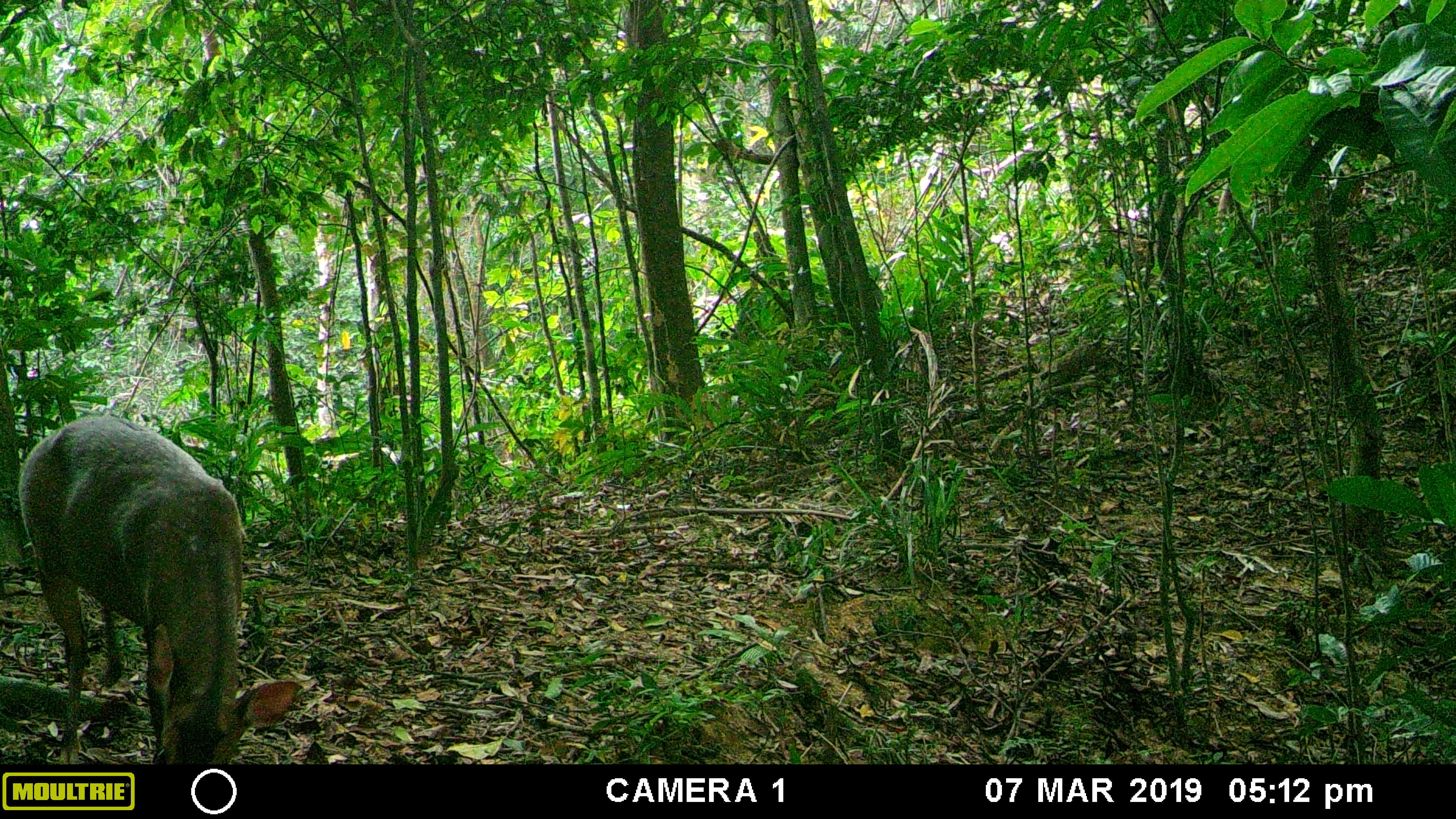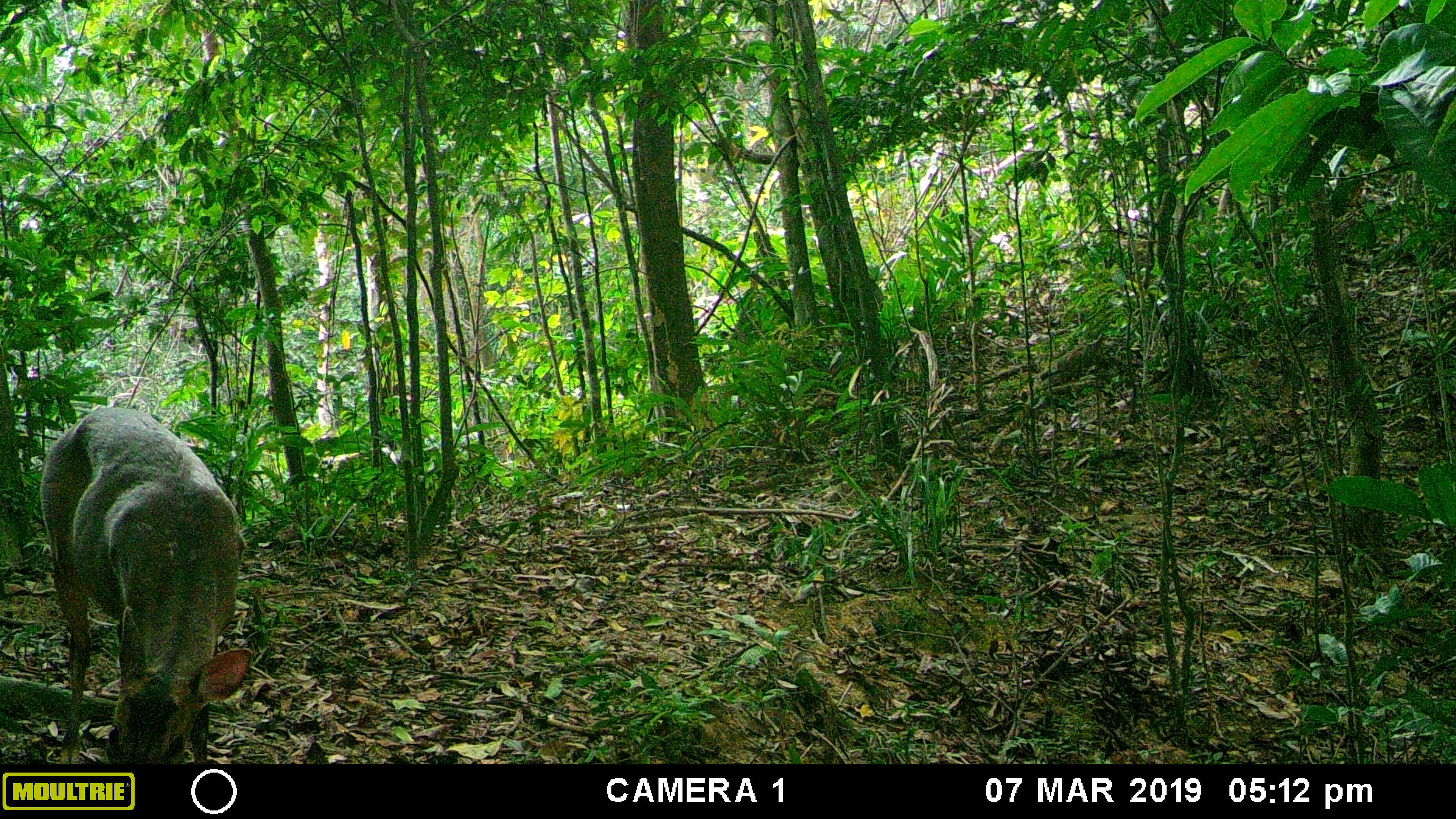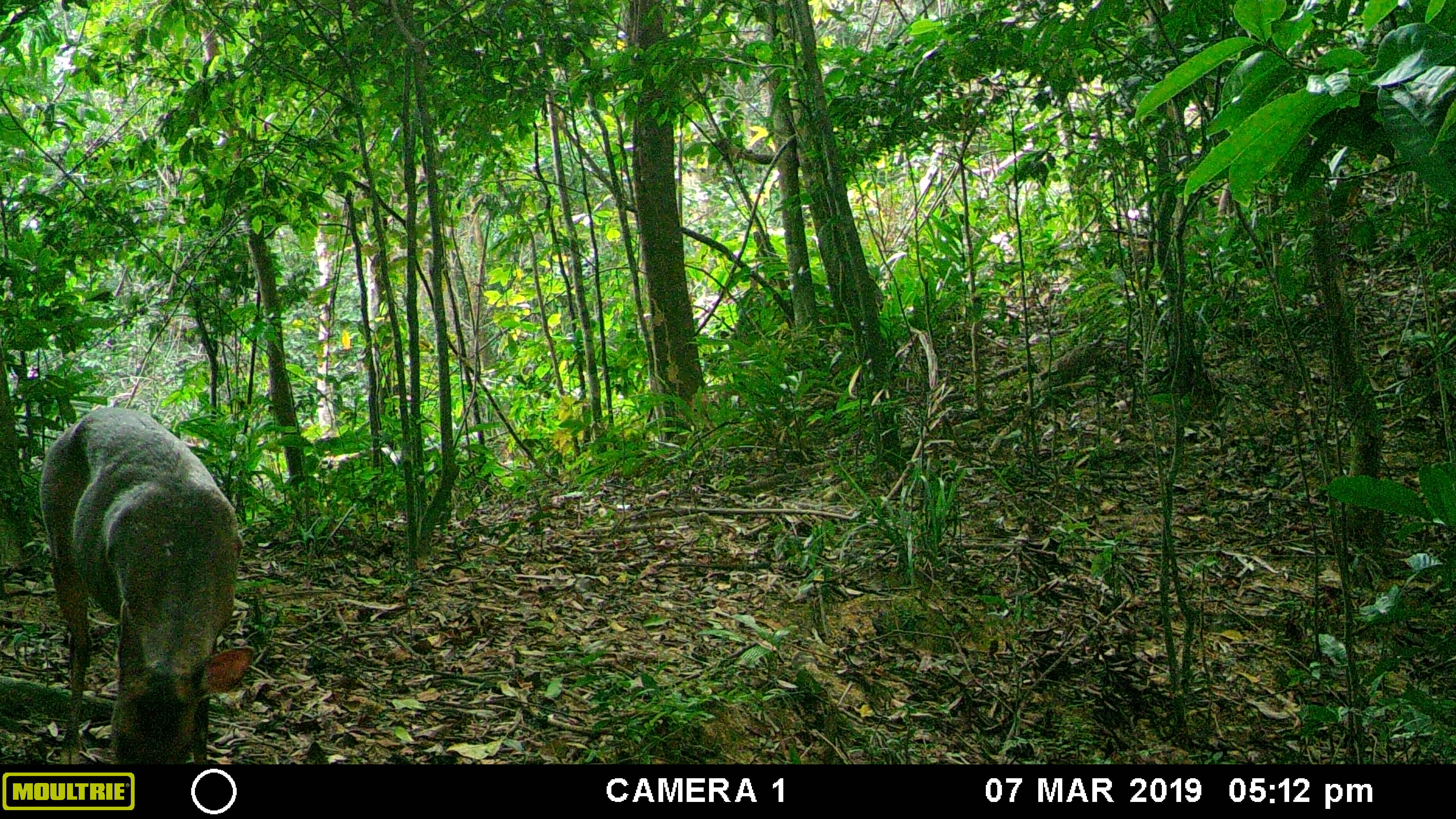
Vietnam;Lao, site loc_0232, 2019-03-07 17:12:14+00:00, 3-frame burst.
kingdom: Animalia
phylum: Chordata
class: Mammalia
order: Artiodactyla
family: Cervidae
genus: Muntiacus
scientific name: Muntiacus vuquangensis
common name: large-antlered muntjac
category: large antlered muntjac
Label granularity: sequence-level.